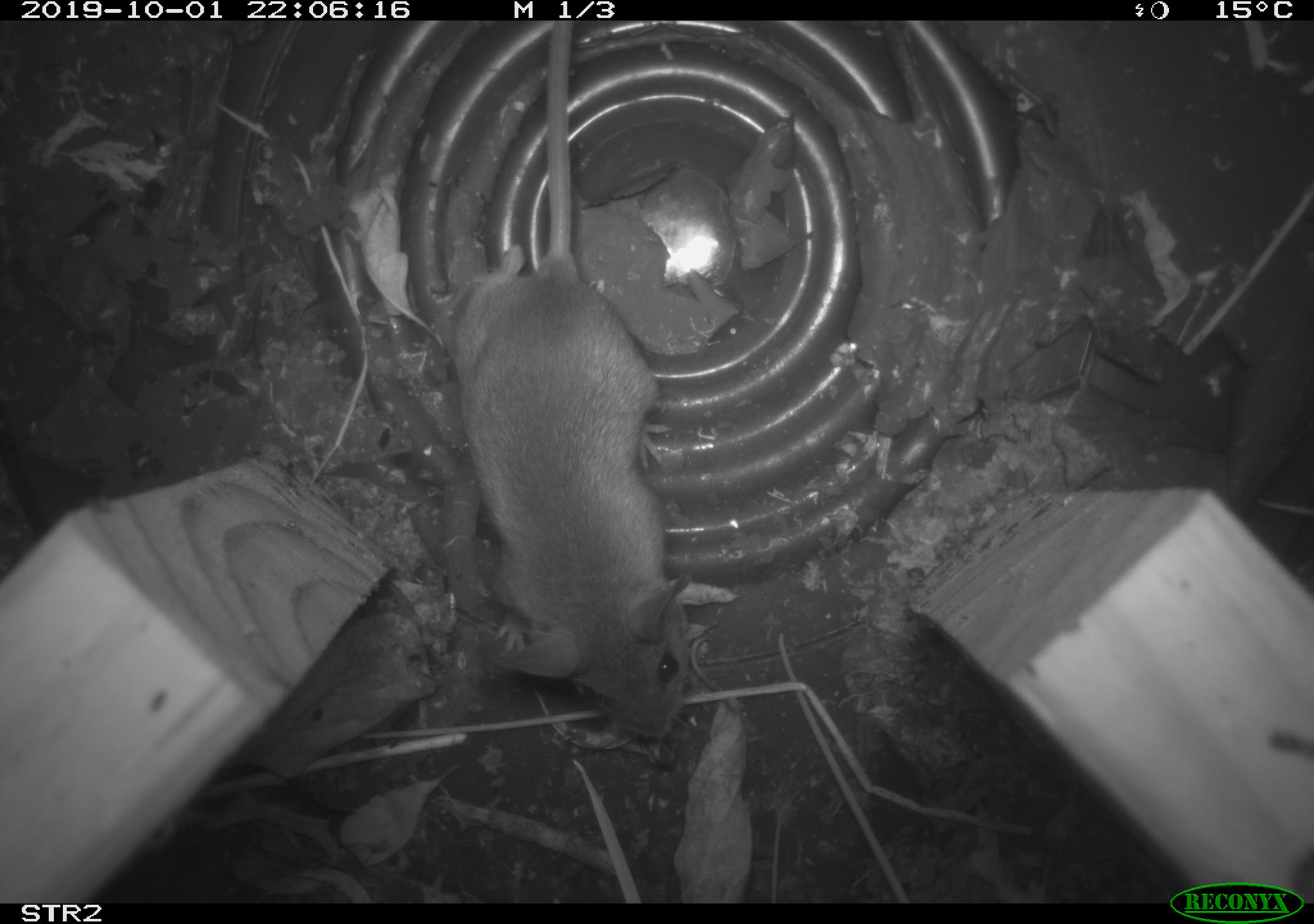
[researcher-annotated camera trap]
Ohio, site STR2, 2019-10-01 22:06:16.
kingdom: Animalia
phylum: Chordata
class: Mammalia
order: Rodentia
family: Cricetidae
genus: Peromyscus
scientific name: Peromyscus leucopus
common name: white-footed mouse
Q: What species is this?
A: White-footed mouse (Peromyscus leucopus).